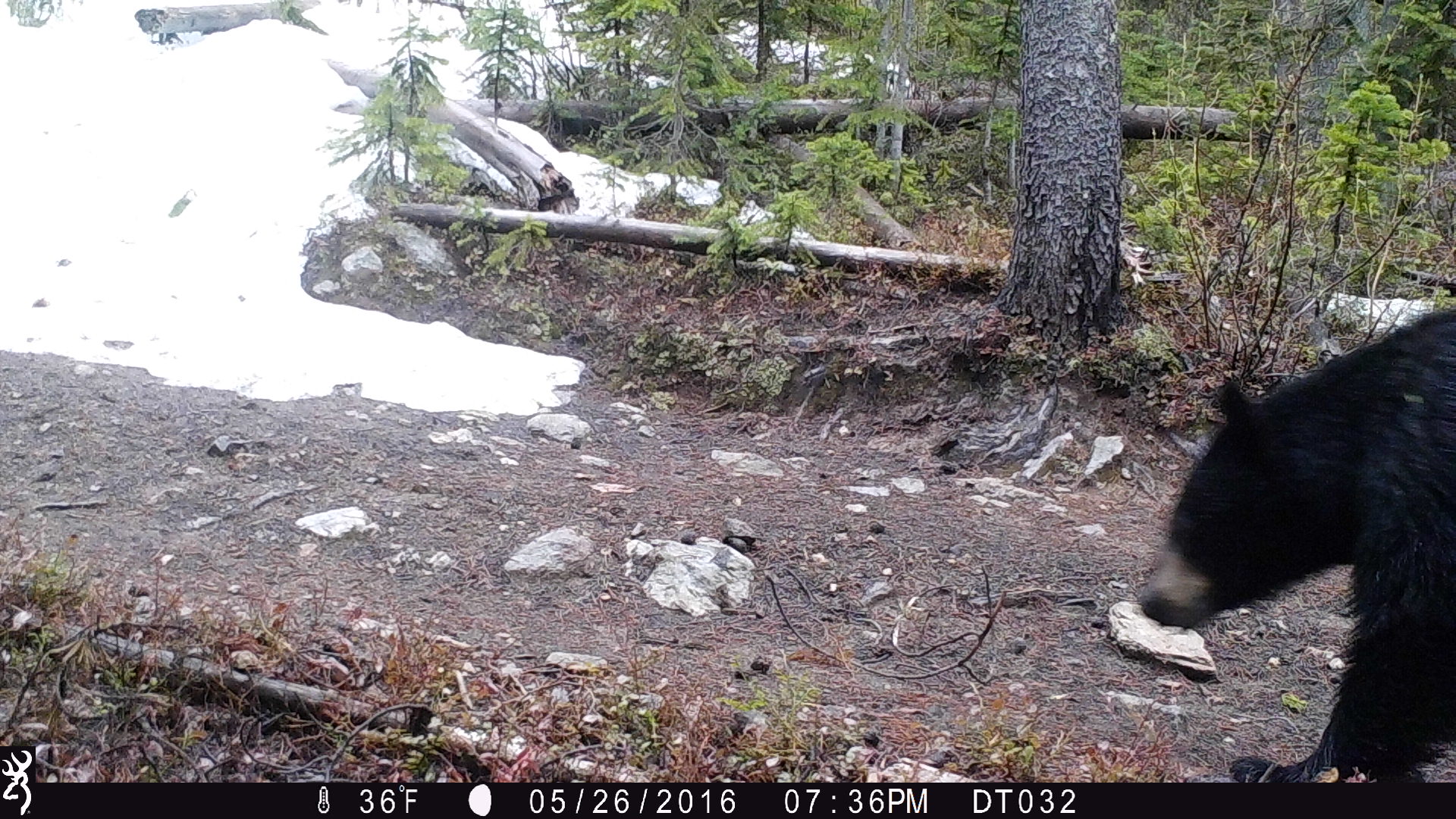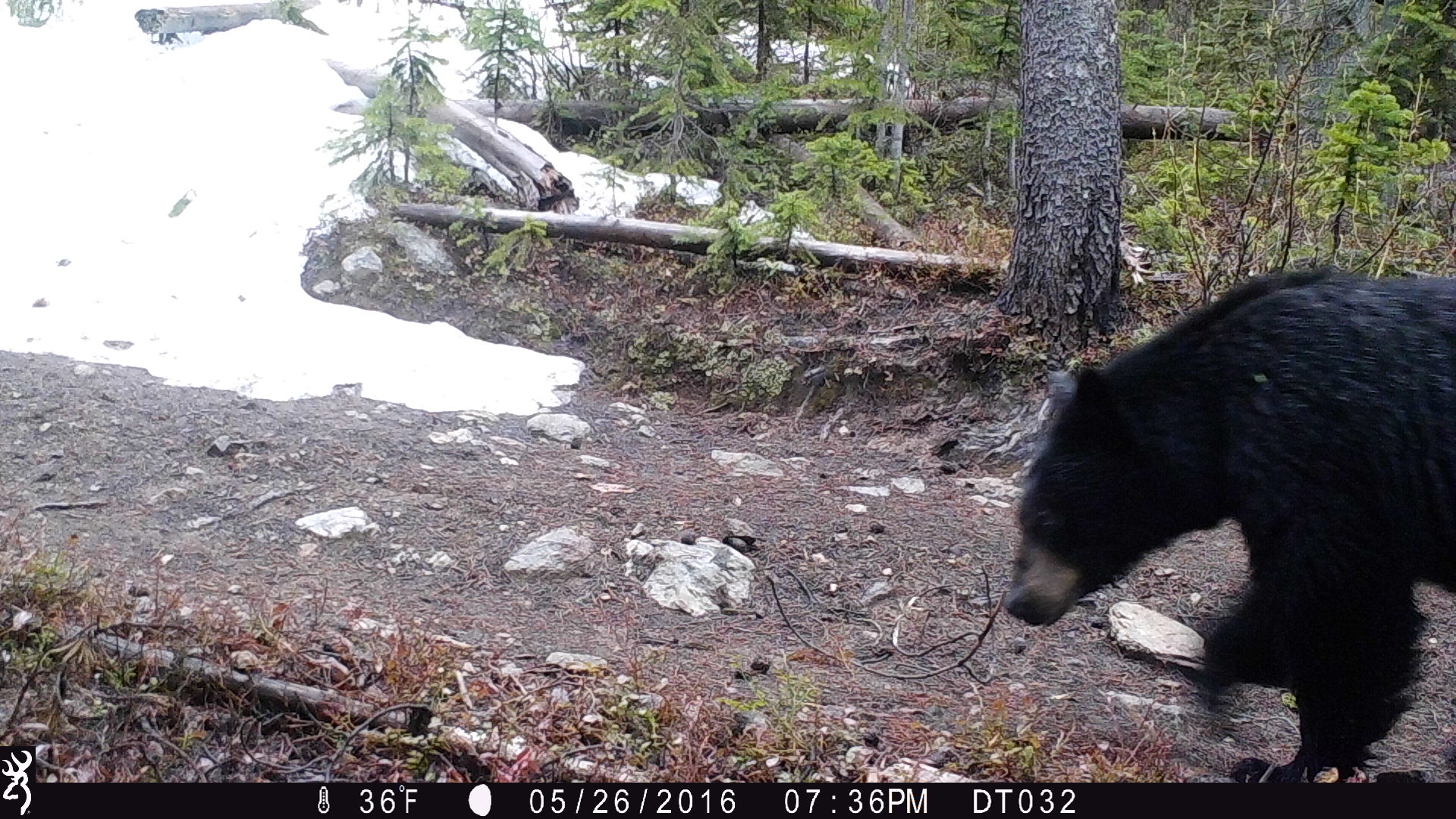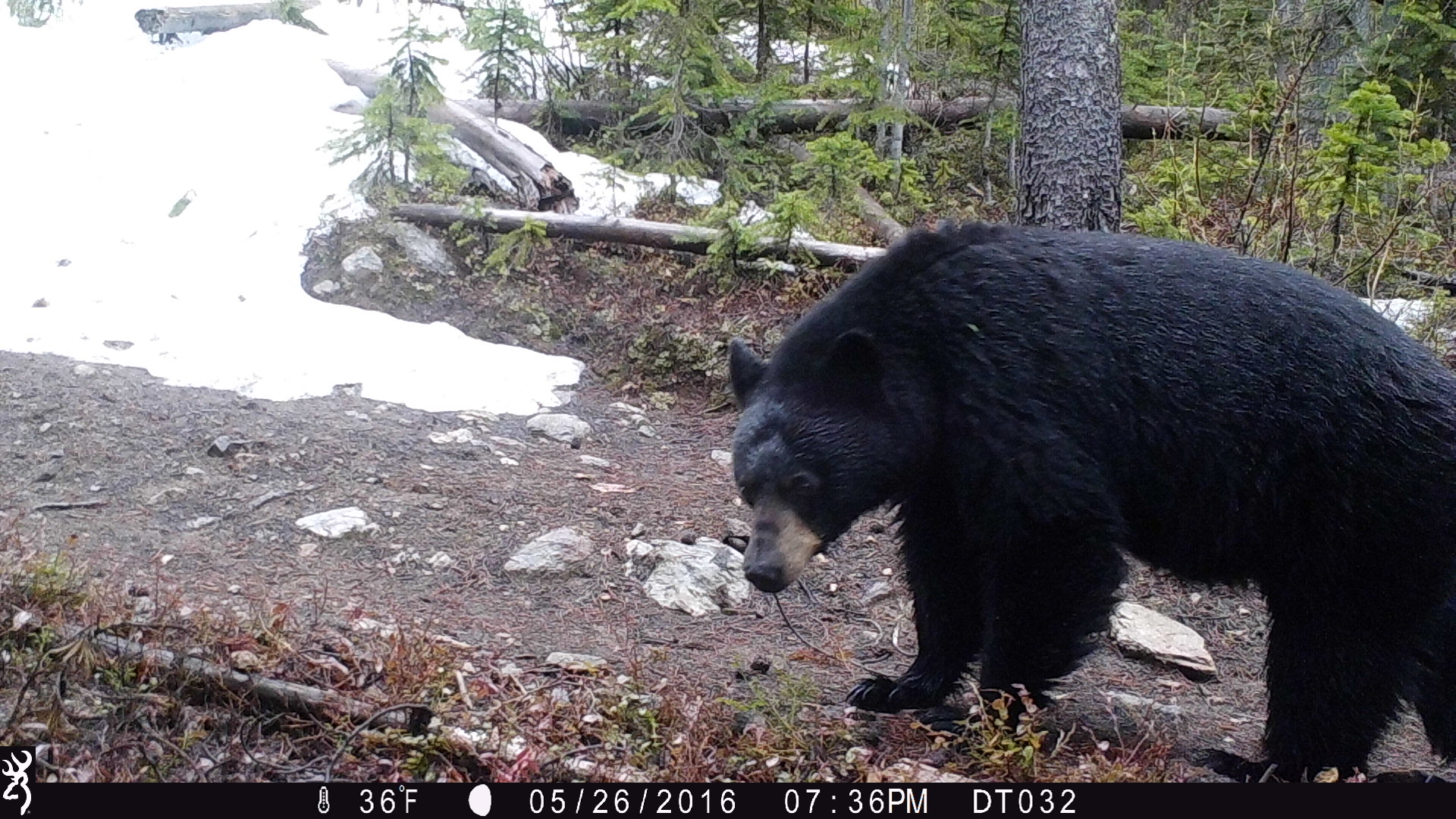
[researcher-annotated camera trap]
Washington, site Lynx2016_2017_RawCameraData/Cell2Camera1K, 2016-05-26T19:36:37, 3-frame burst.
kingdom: Animalia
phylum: Chordata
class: Mammalia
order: Carnivora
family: Ursidae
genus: Ursus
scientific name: Ursus americanus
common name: american black bear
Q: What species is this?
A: Ursus americanus (american black bear).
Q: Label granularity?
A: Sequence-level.